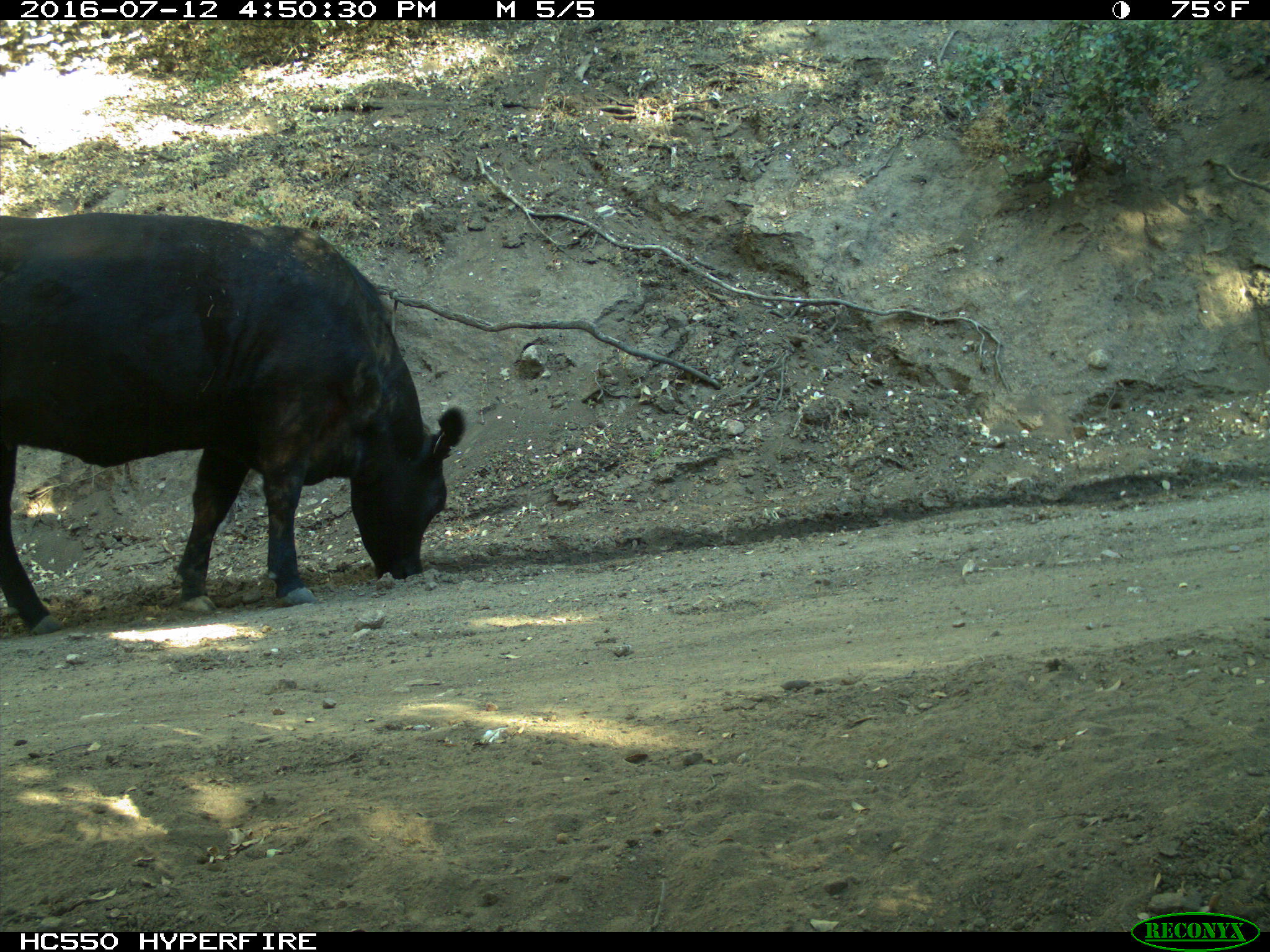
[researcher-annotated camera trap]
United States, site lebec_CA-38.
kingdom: Animalia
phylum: Chordata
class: Mammalia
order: Artiodactyla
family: Bovidae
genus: Bos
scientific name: Bos taurus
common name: domestic cow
Bos taurus (domestic cow).